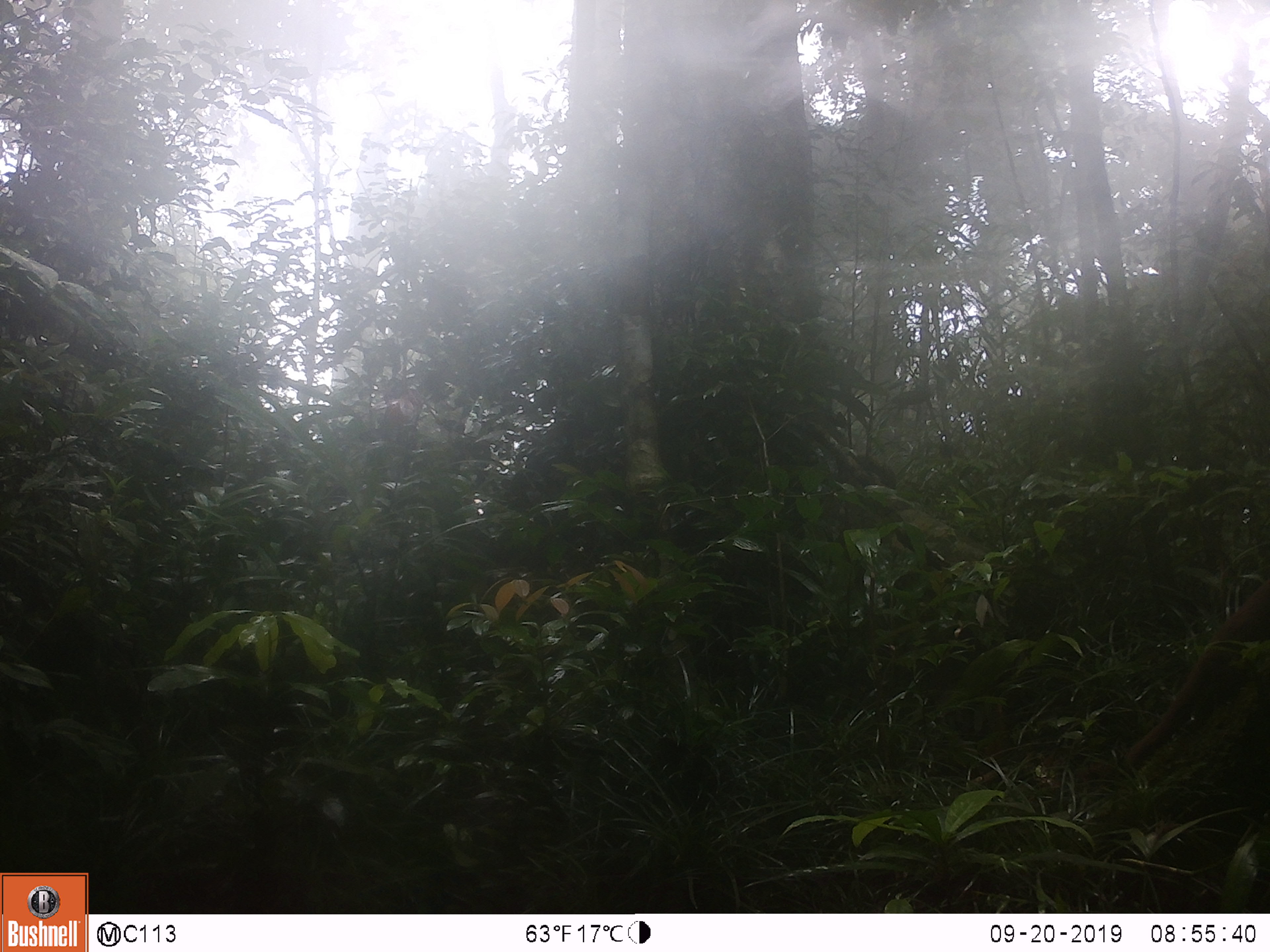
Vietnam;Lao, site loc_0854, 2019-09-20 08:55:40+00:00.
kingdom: Animalia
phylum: Chordata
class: Mammalia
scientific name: Mammalia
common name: mammal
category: unidentified small mammal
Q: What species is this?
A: Unidentified small mammal (mammal) (Mammalia).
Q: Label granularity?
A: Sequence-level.